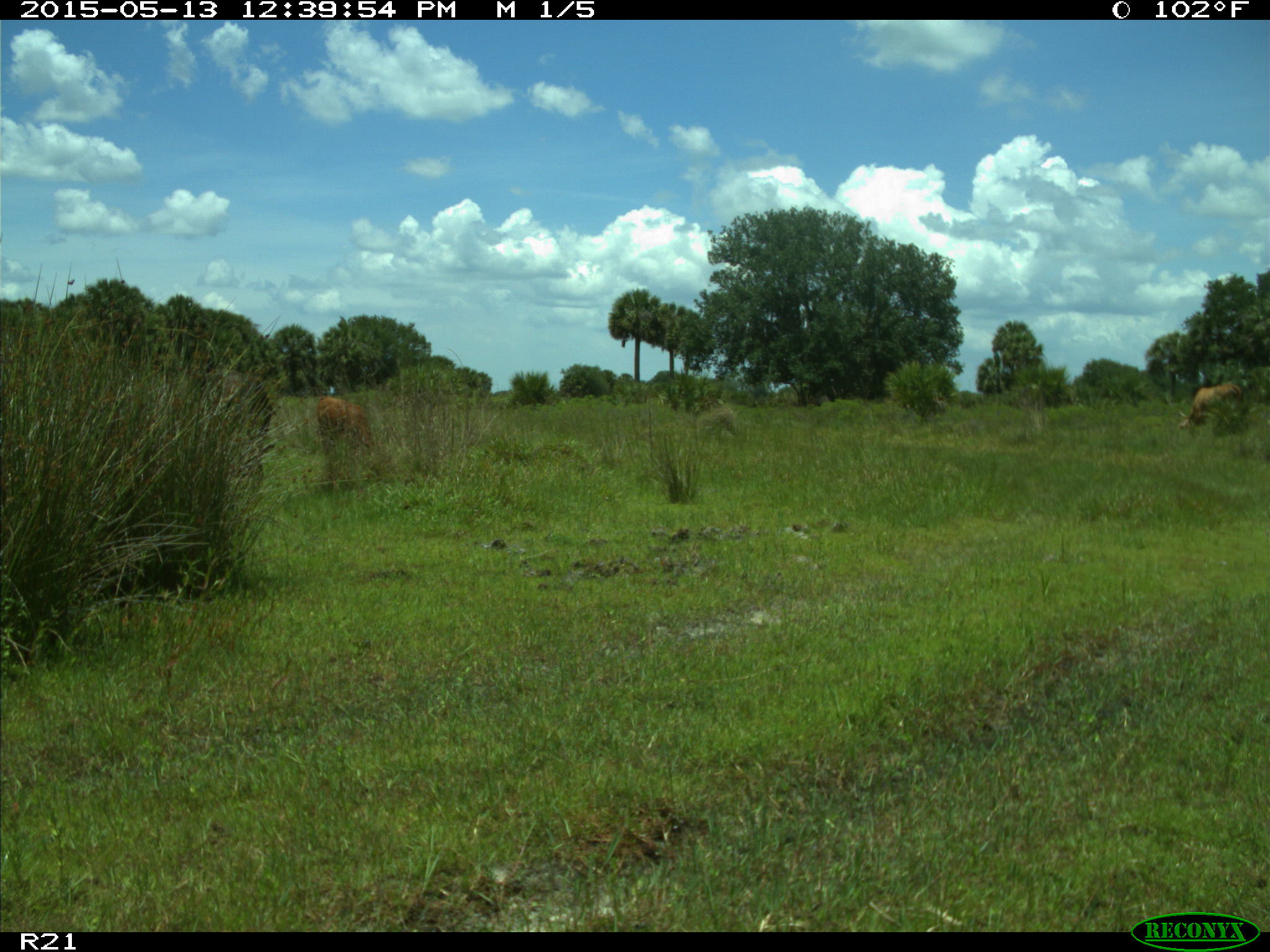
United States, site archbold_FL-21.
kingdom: Animalia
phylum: Chordata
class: Mammalia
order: Artiodactyla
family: Bovidae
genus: Bos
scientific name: Bos taurus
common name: domestic cow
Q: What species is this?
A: Bos taurus (domestic cow).